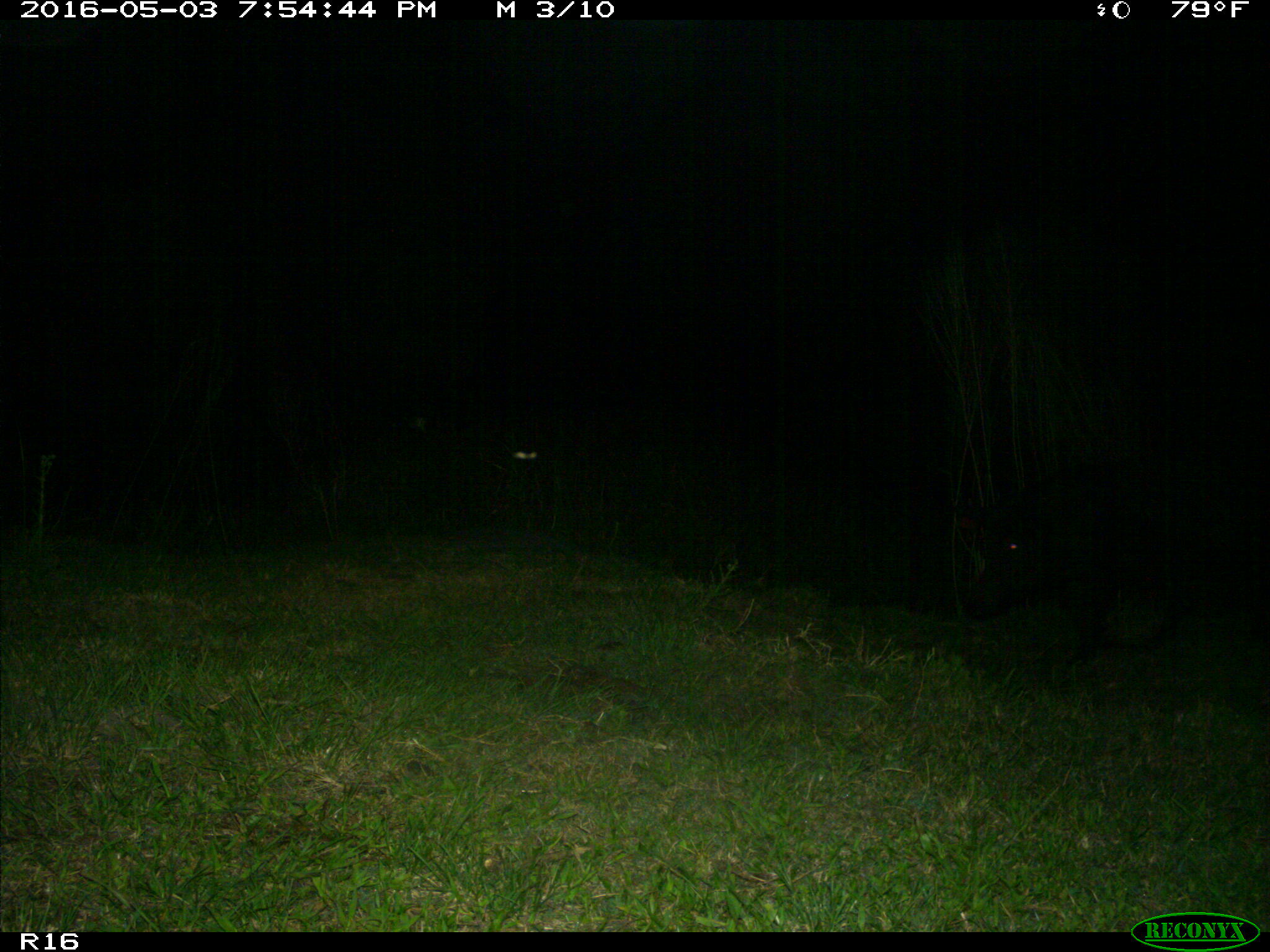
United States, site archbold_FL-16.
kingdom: Animalia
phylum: Chordata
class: Mammalia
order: Artiodactyla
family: Suidae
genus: Sus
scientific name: Sus scrofa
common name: wild boar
Sus scrofa (wild boar).